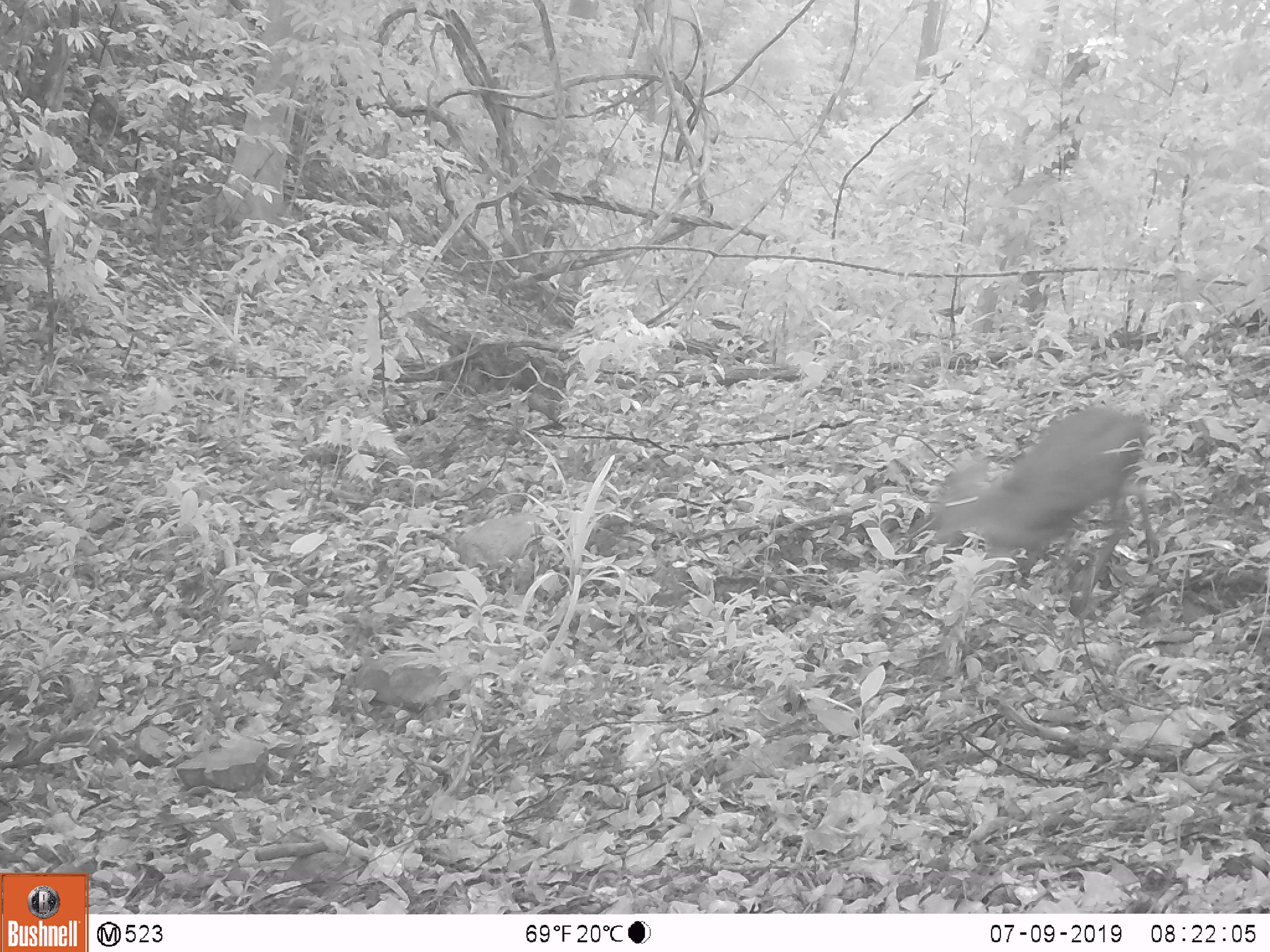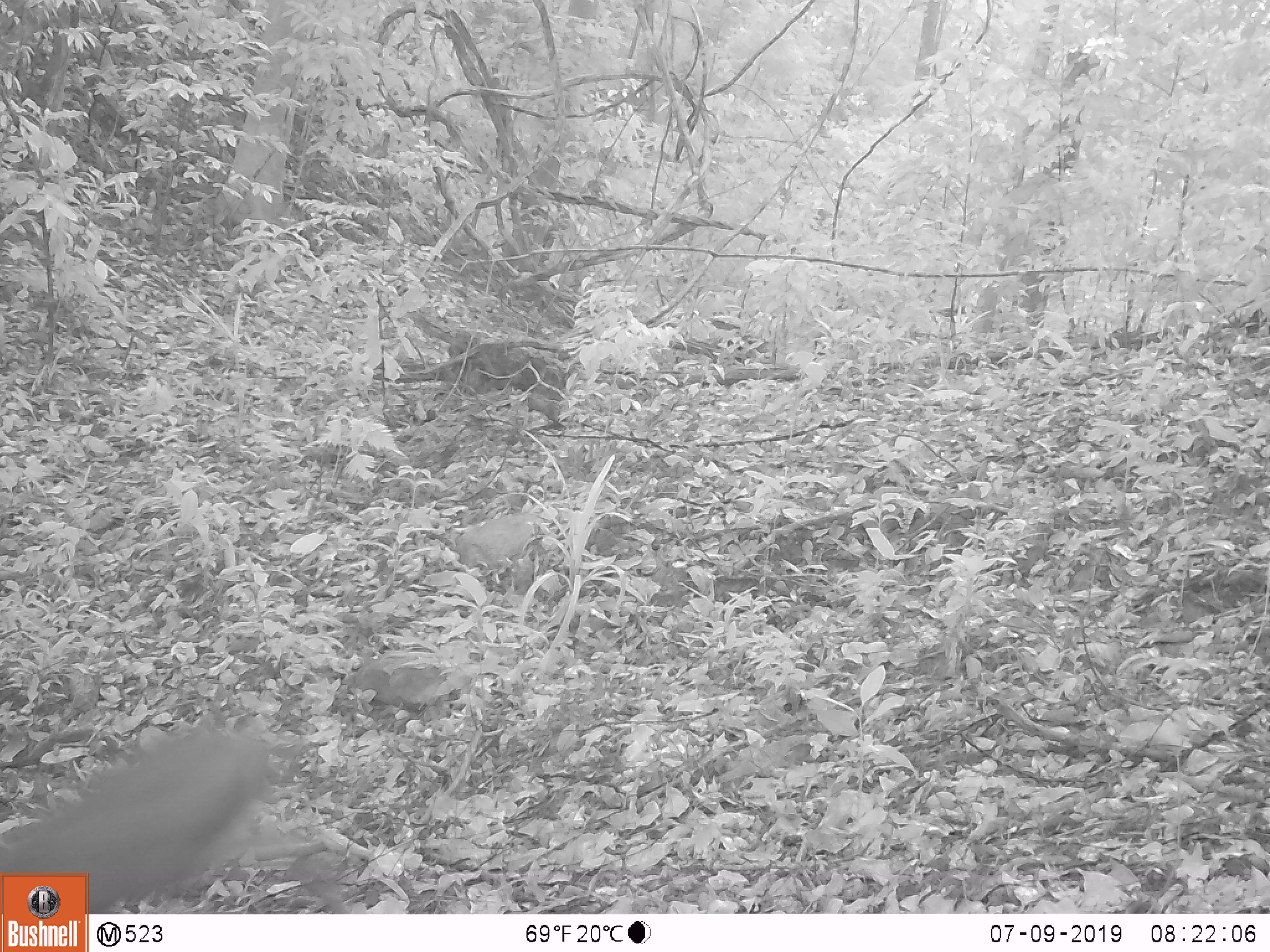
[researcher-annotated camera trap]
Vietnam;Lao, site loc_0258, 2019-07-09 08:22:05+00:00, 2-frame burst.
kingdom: Animalia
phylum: Chordata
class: Mammalia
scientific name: Laurasiatheria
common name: ungulate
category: unidentified ungulates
Unidentified ungulates (ungulate) (Laurasiatheria). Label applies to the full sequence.